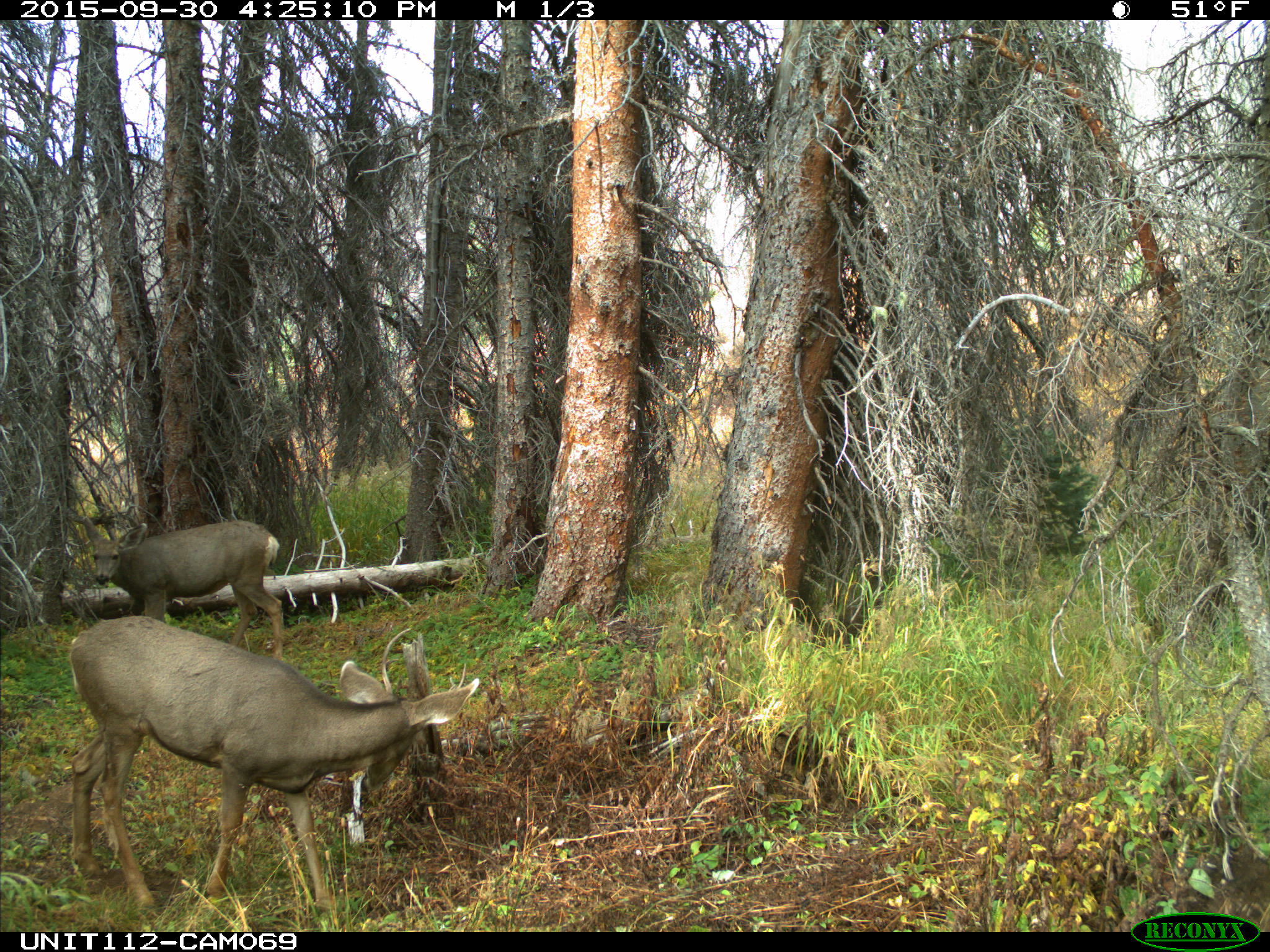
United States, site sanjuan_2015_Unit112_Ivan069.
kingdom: Animalia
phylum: Chordata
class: Mammalia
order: Artiodactyla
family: Cervidae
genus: Odocoileus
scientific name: Odocoileus hemionus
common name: mule deer